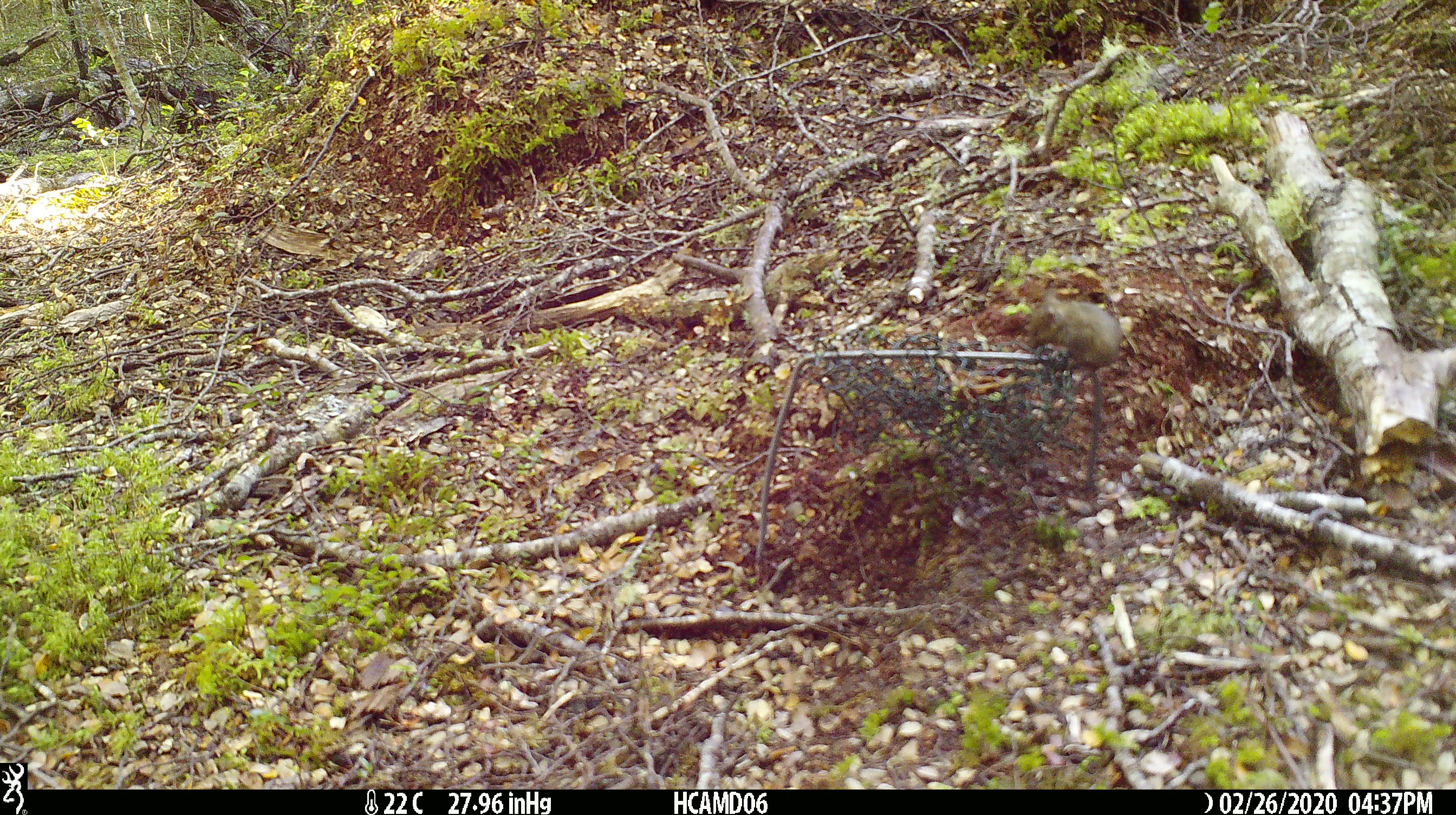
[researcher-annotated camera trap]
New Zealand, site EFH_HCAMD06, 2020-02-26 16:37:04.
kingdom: Animalia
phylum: Chordata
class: Mammalia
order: Rodentia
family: Muridae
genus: Mus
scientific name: Mus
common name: mouse